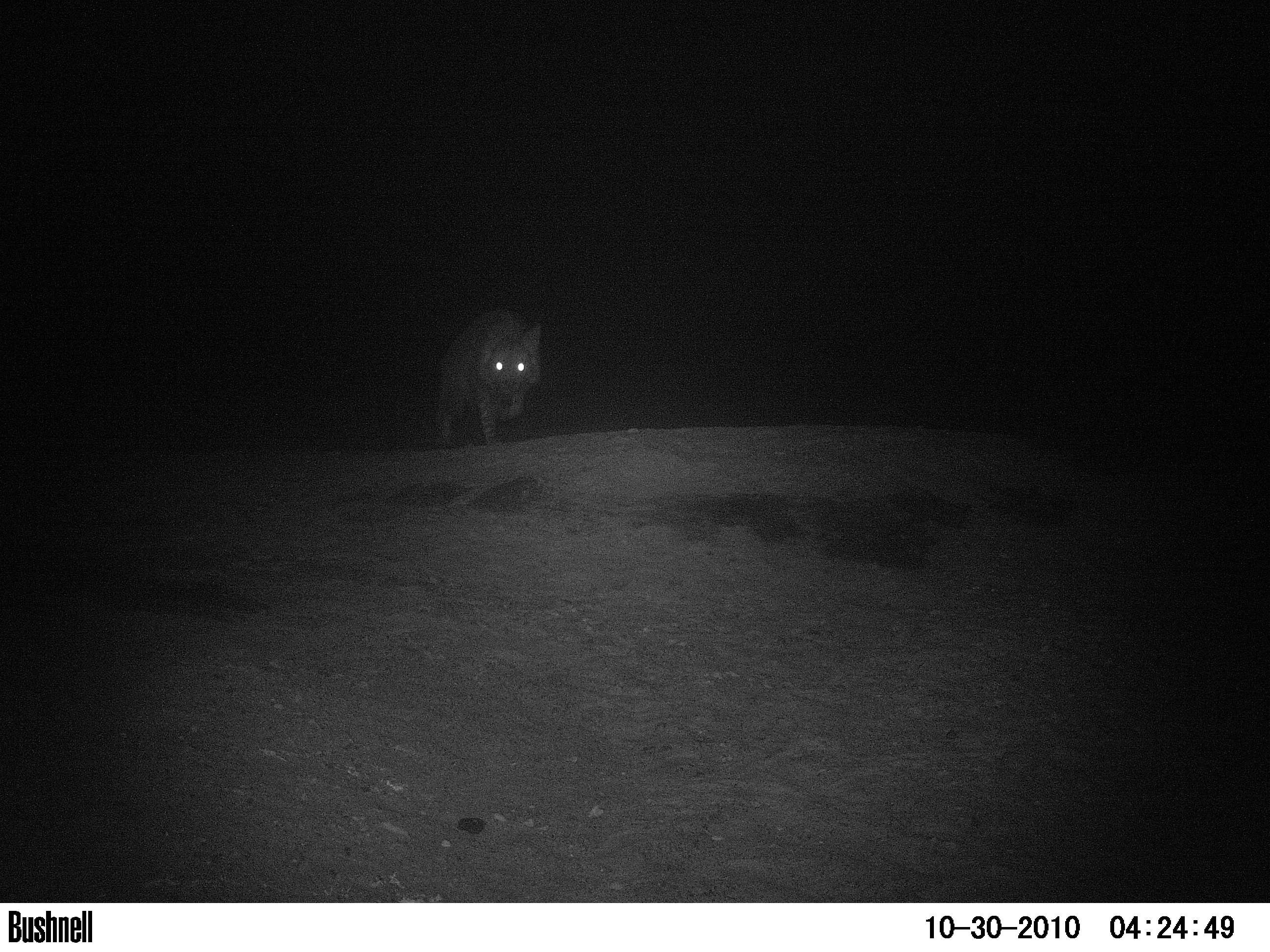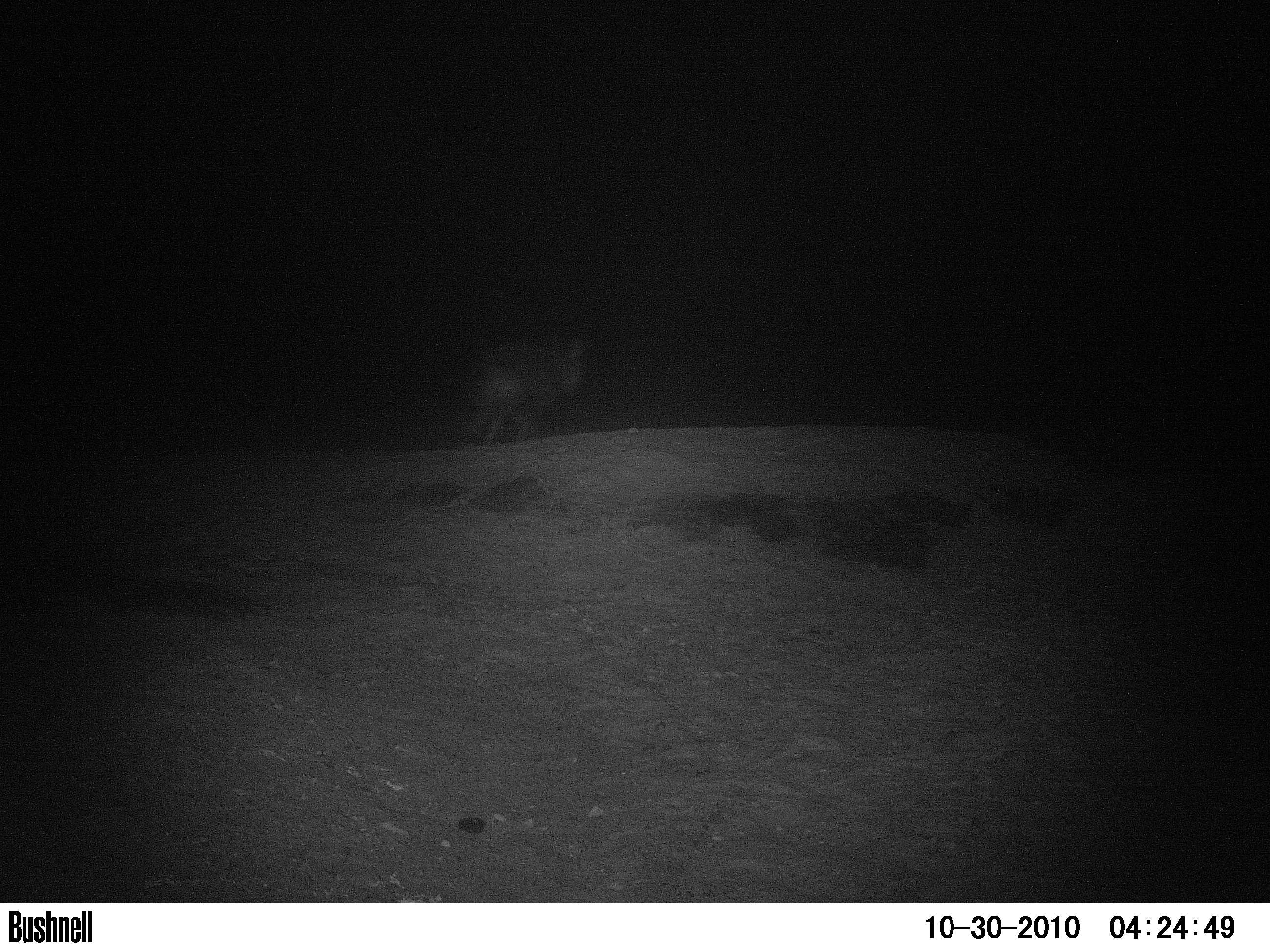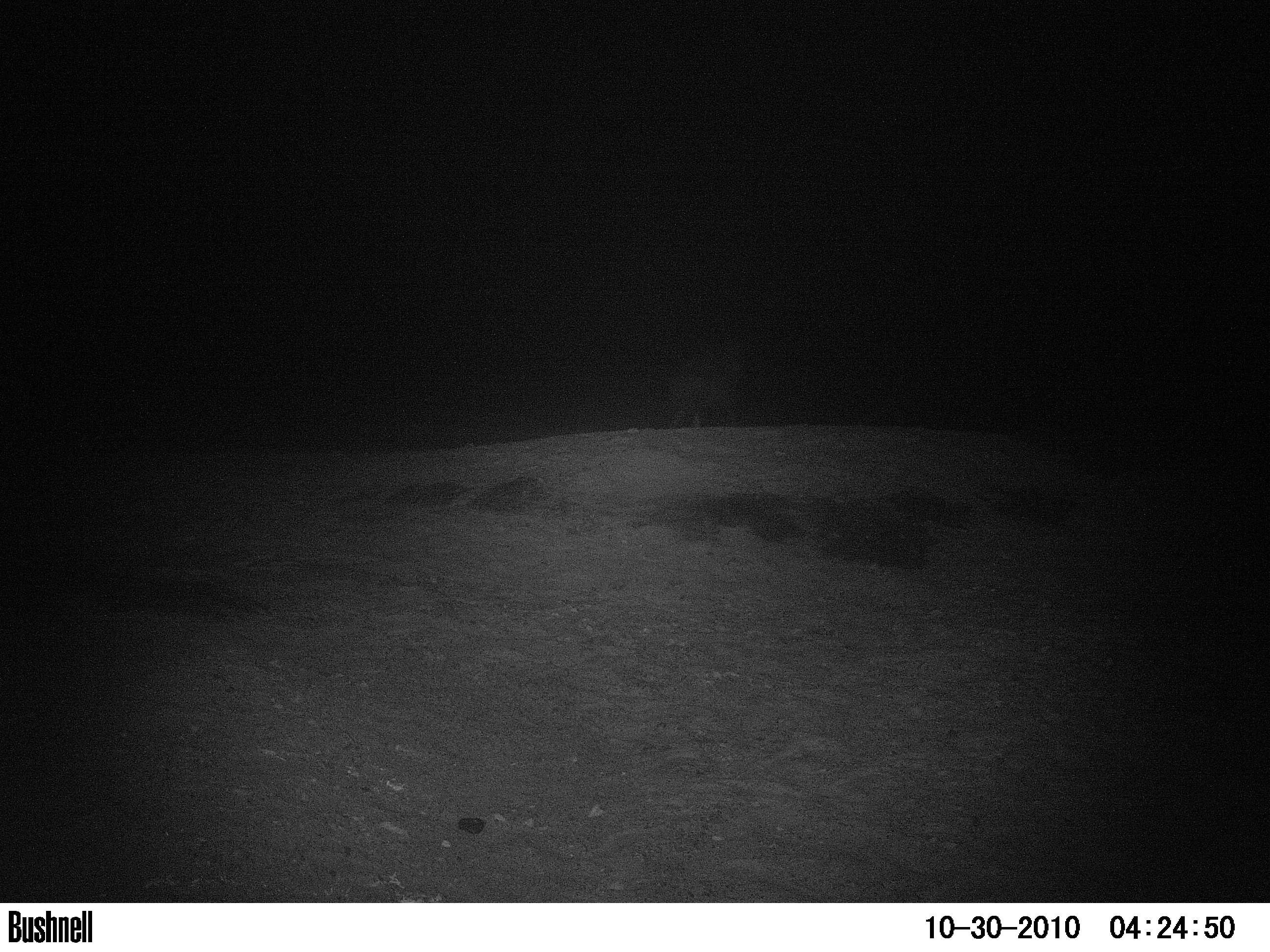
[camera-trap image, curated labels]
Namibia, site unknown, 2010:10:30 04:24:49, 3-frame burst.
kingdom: Animalia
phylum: Chordata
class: Mammalia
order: Carnivora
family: Hyaenidae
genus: Parahyaena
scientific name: Parahyaena brunnea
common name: brown hyena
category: hyaena brunnea